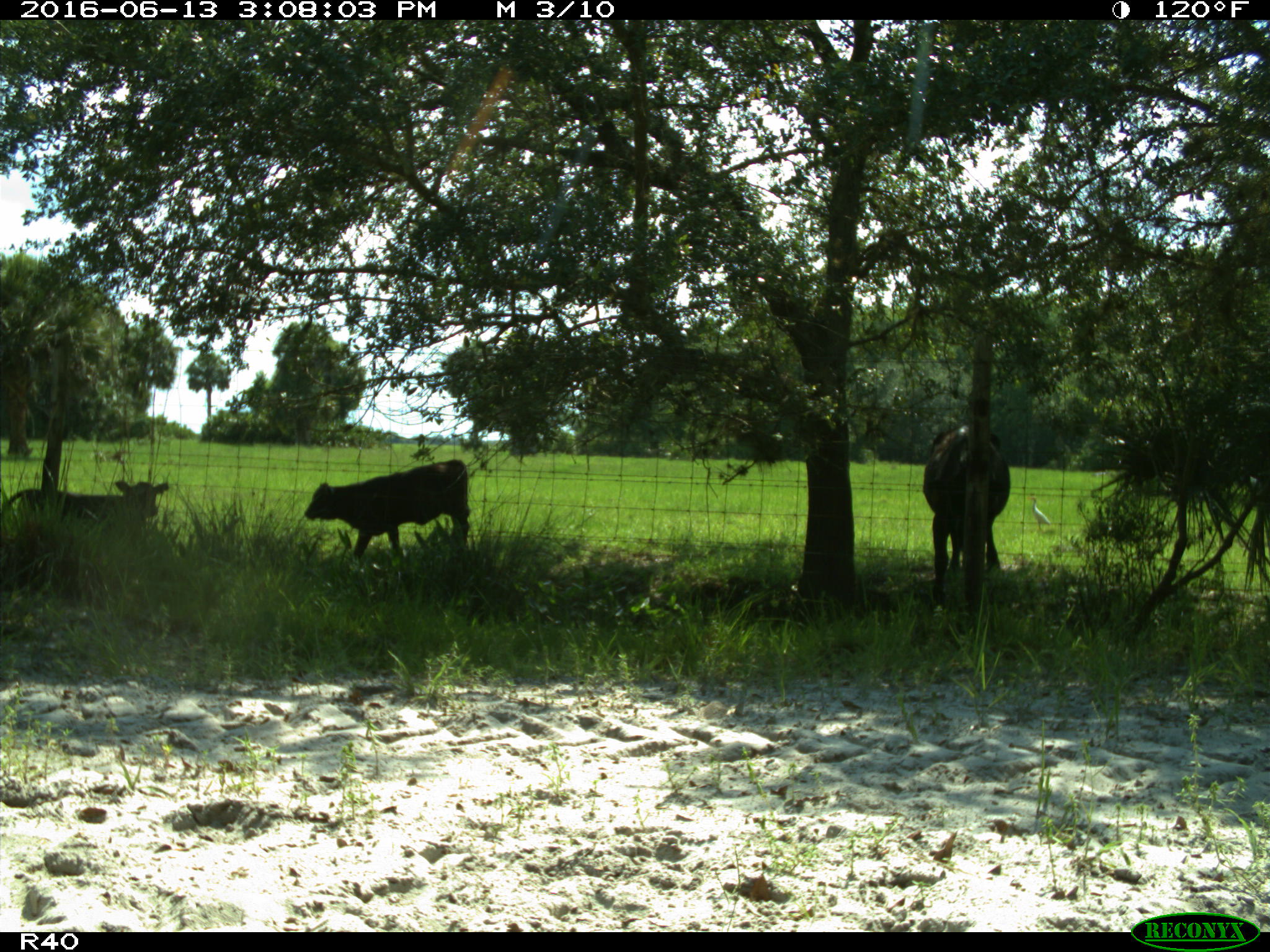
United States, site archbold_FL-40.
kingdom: Animalia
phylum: Chordata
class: Mammalia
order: Artiodactyla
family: Bovidae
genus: Bos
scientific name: Bos taurus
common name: domestic cow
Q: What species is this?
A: Bos taurus (domestic cow).